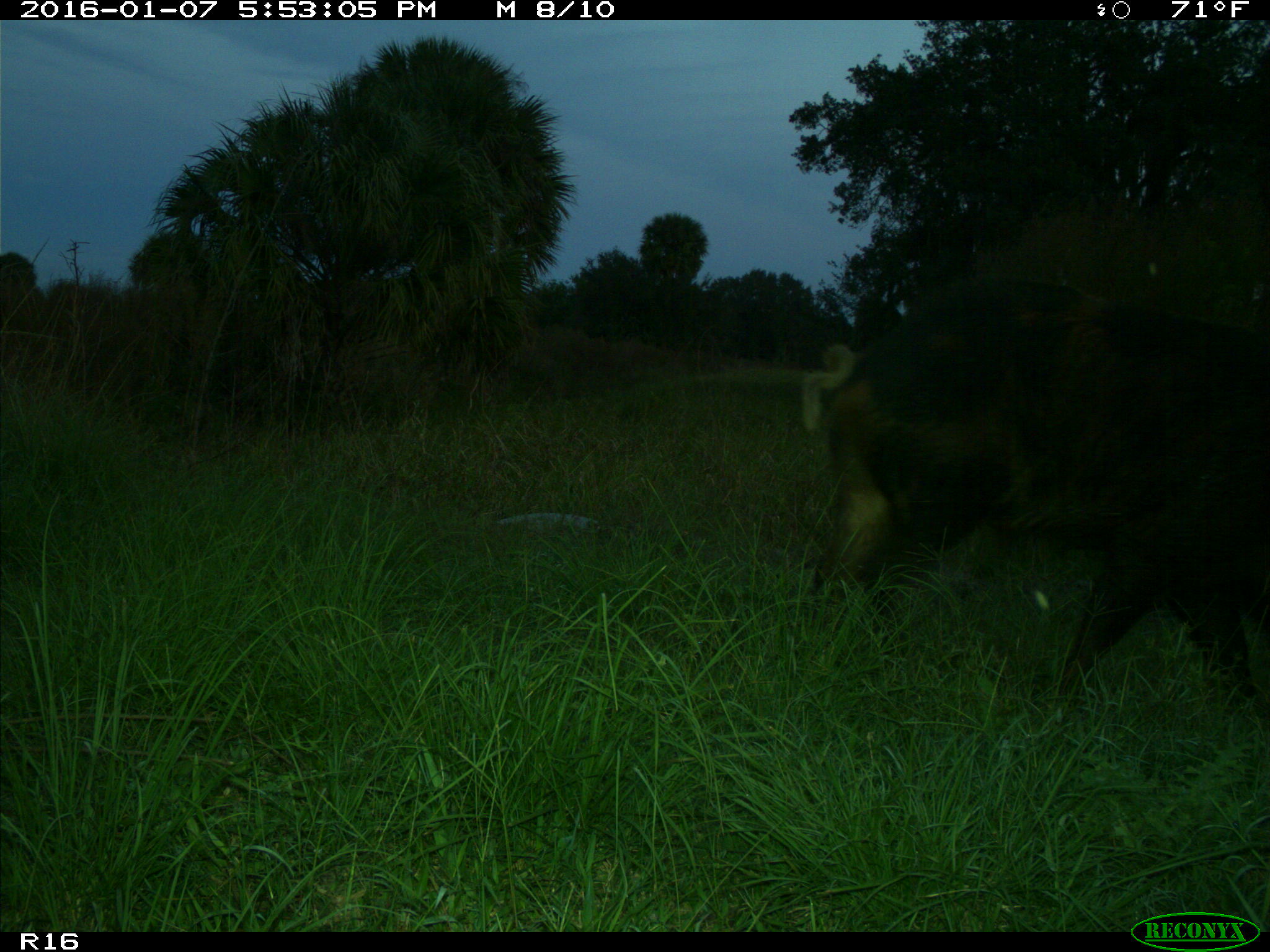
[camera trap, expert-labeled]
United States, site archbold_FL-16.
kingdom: Animalia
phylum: Chordata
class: Mammalia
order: Artiodactyla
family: Suidae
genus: Sus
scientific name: Sus scrofa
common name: wild boar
Sus scrofa (wild boar).